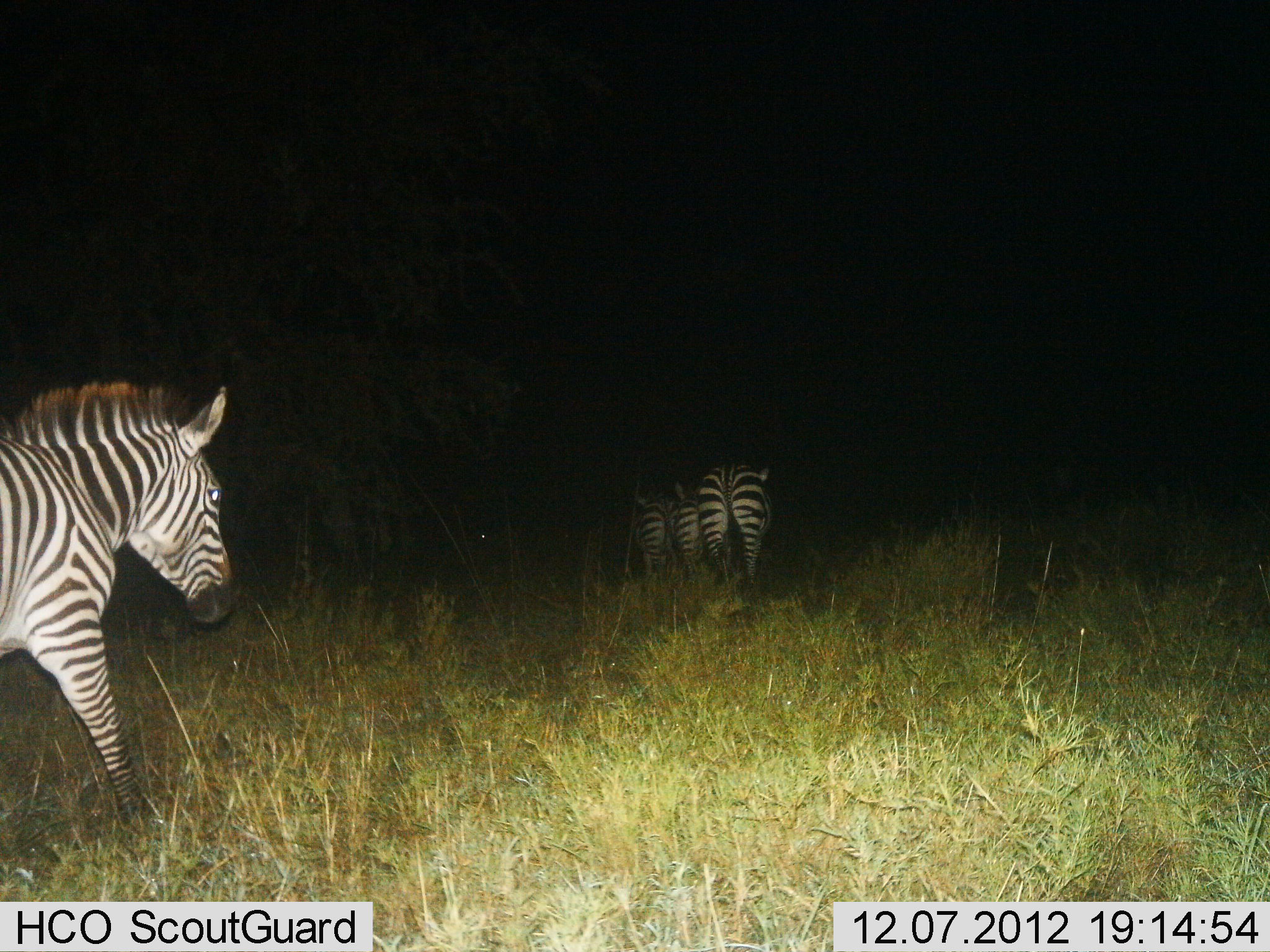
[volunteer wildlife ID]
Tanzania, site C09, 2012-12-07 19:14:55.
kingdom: Animalia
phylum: Chordata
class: Mammalia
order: Perissodactyla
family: Equidae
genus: Equus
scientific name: Equus quagga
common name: plains zebra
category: zebra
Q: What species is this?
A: Zebra (plains zebra) (Equus quagga).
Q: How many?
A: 3.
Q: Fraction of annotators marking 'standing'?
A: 40%.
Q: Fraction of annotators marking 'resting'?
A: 0%.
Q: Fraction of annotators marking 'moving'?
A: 90%.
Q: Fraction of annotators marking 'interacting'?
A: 0%.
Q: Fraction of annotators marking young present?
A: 0%.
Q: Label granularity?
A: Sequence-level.